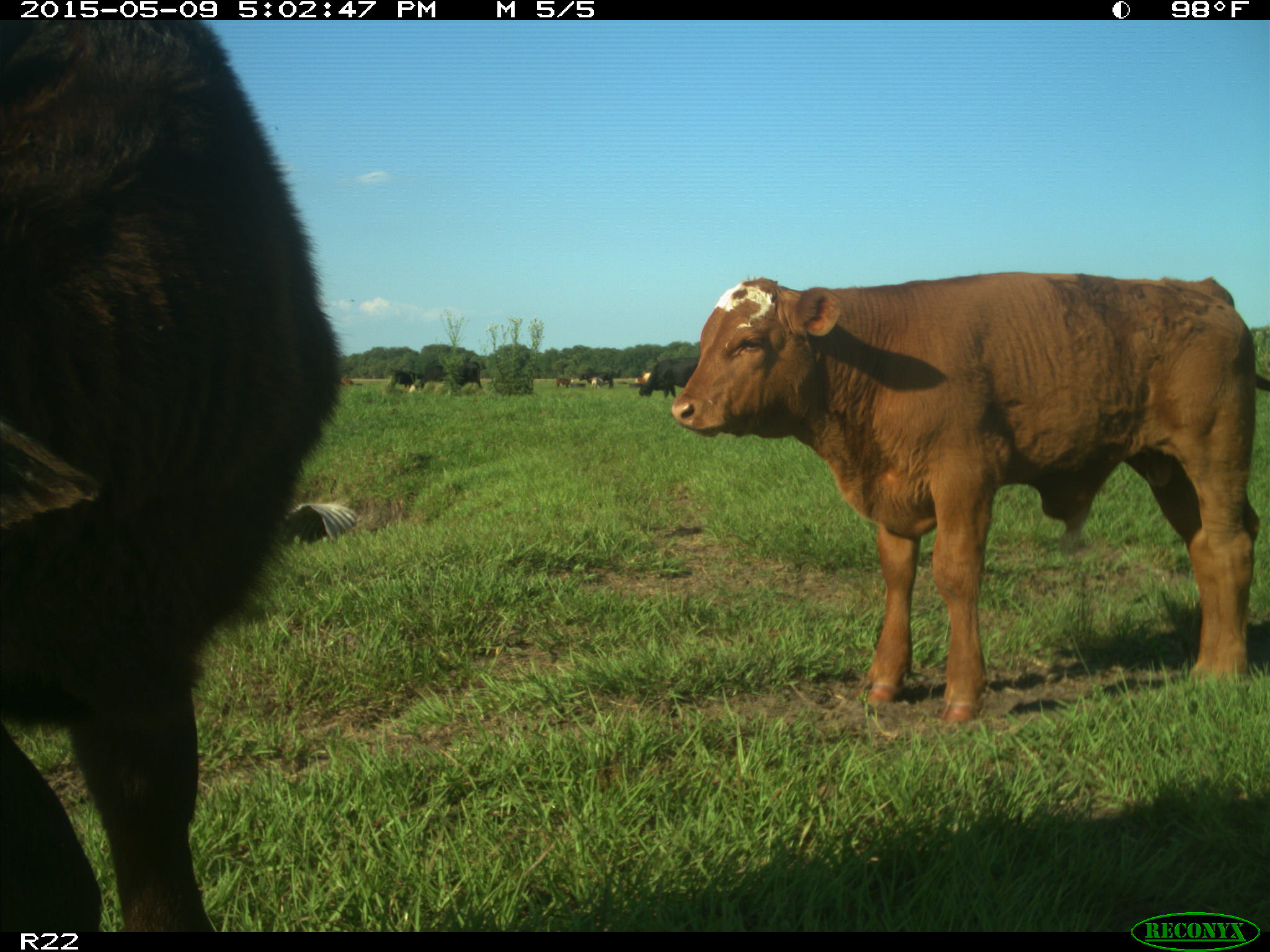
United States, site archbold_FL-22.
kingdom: Animalia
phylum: Chordata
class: Mammalia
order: Artiodactyla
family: Bovidae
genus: Bos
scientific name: Bos taurus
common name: domestic cow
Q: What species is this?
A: Bos taurus (domestic cow).